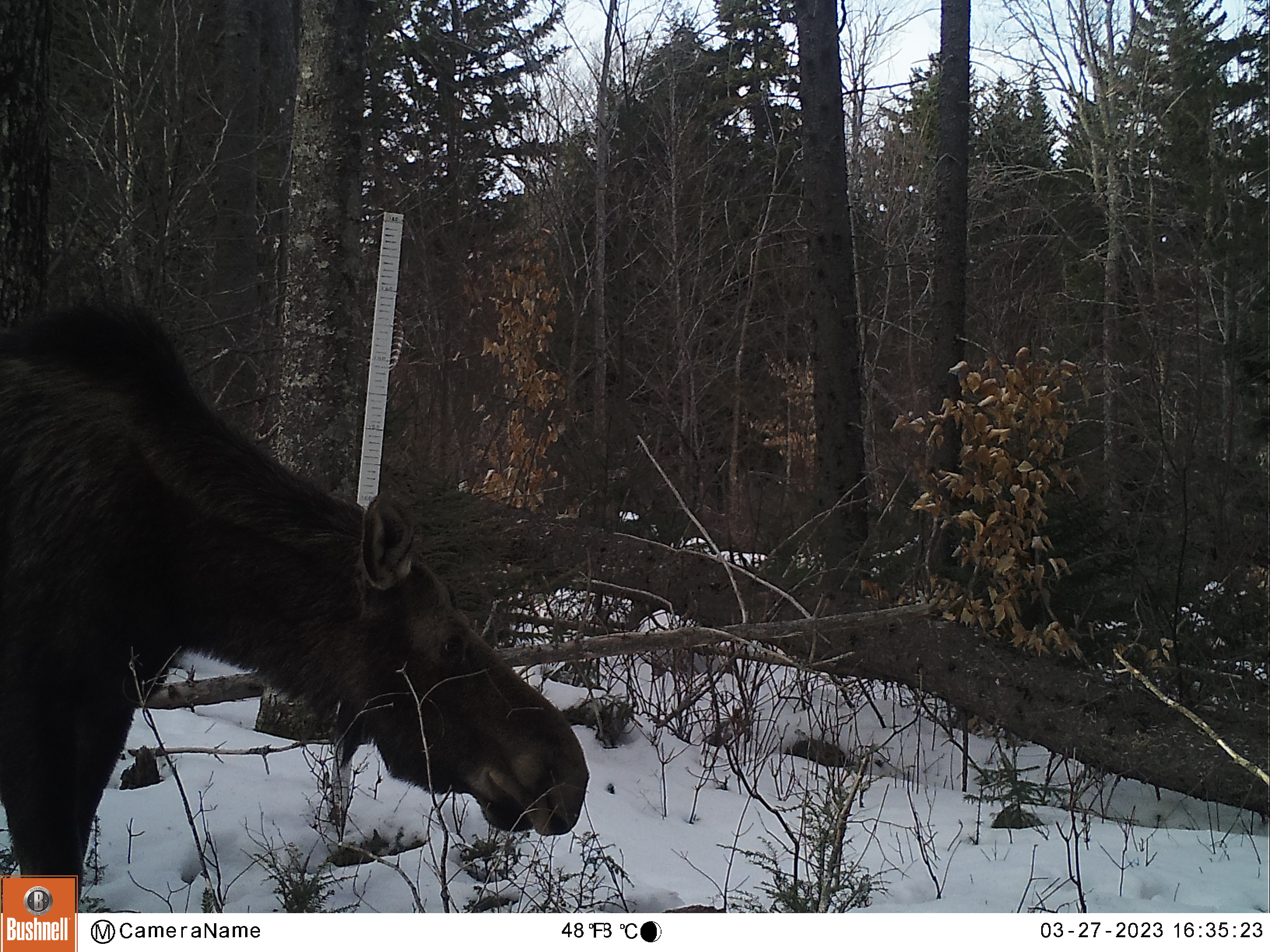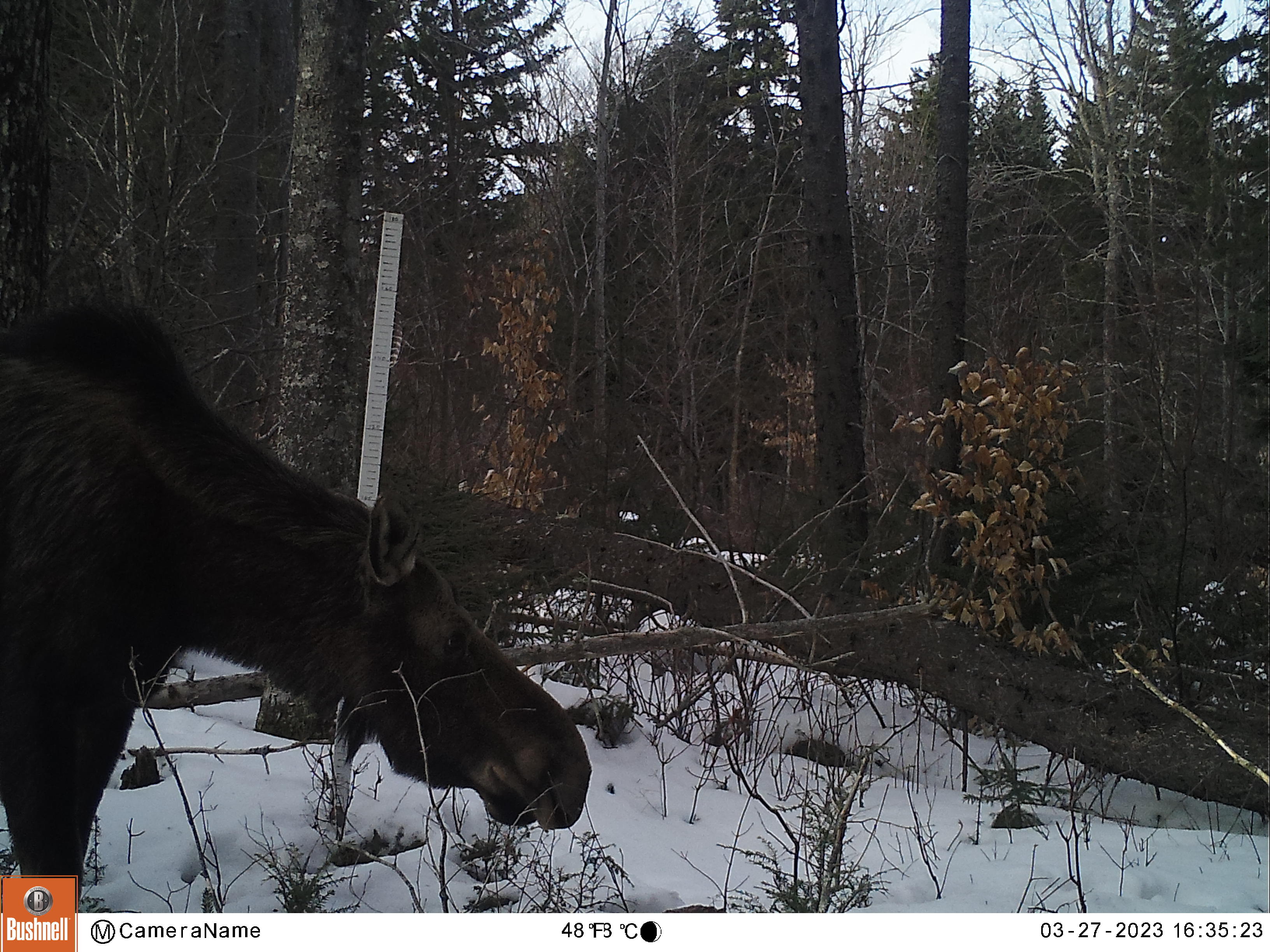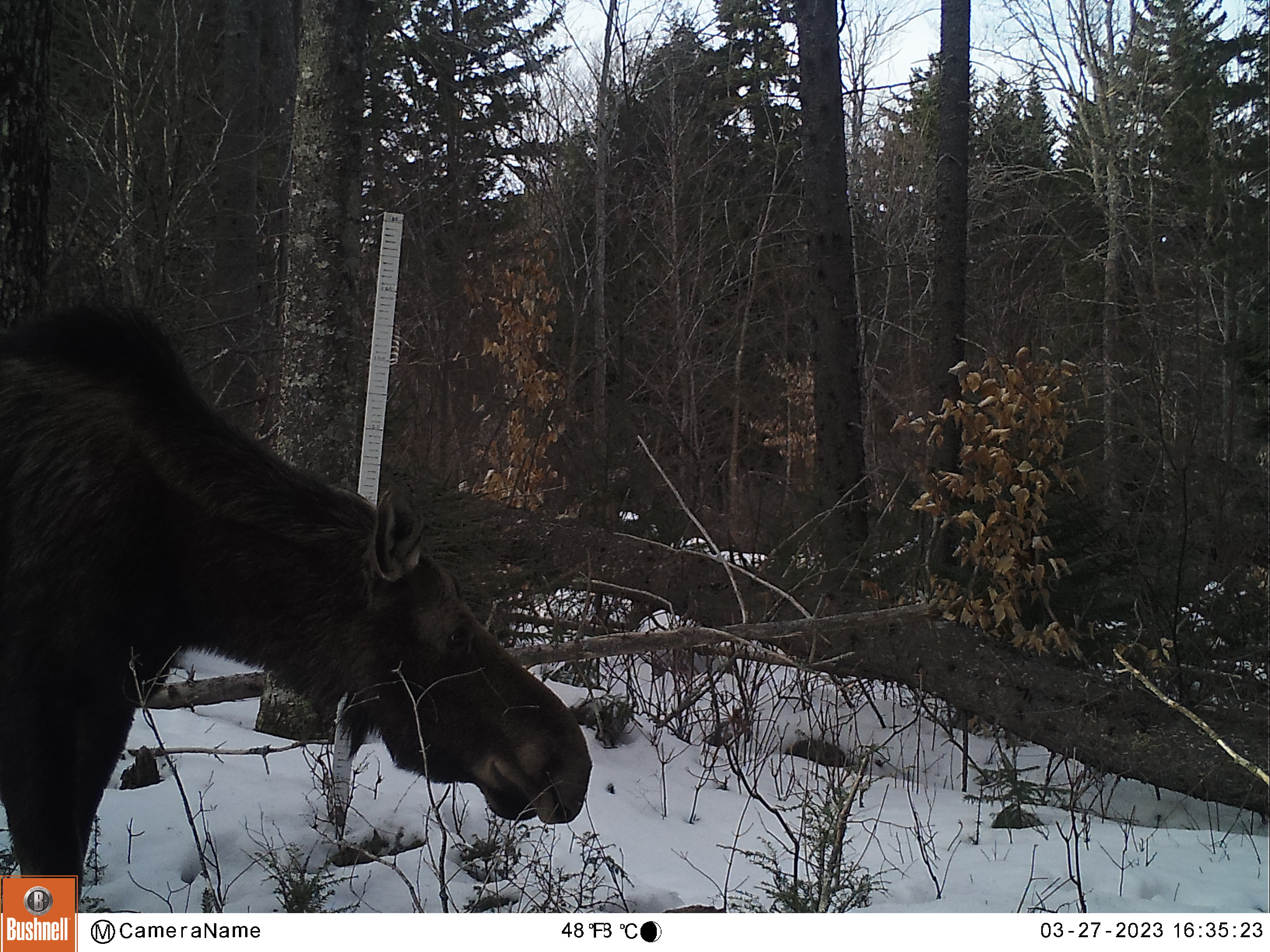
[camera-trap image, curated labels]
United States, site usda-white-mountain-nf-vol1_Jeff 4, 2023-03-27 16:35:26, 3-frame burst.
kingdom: Animalia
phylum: Chordata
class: Mammalia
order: Artiodactyla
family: Cervidae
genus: Alces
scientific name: Alces alces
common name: moose